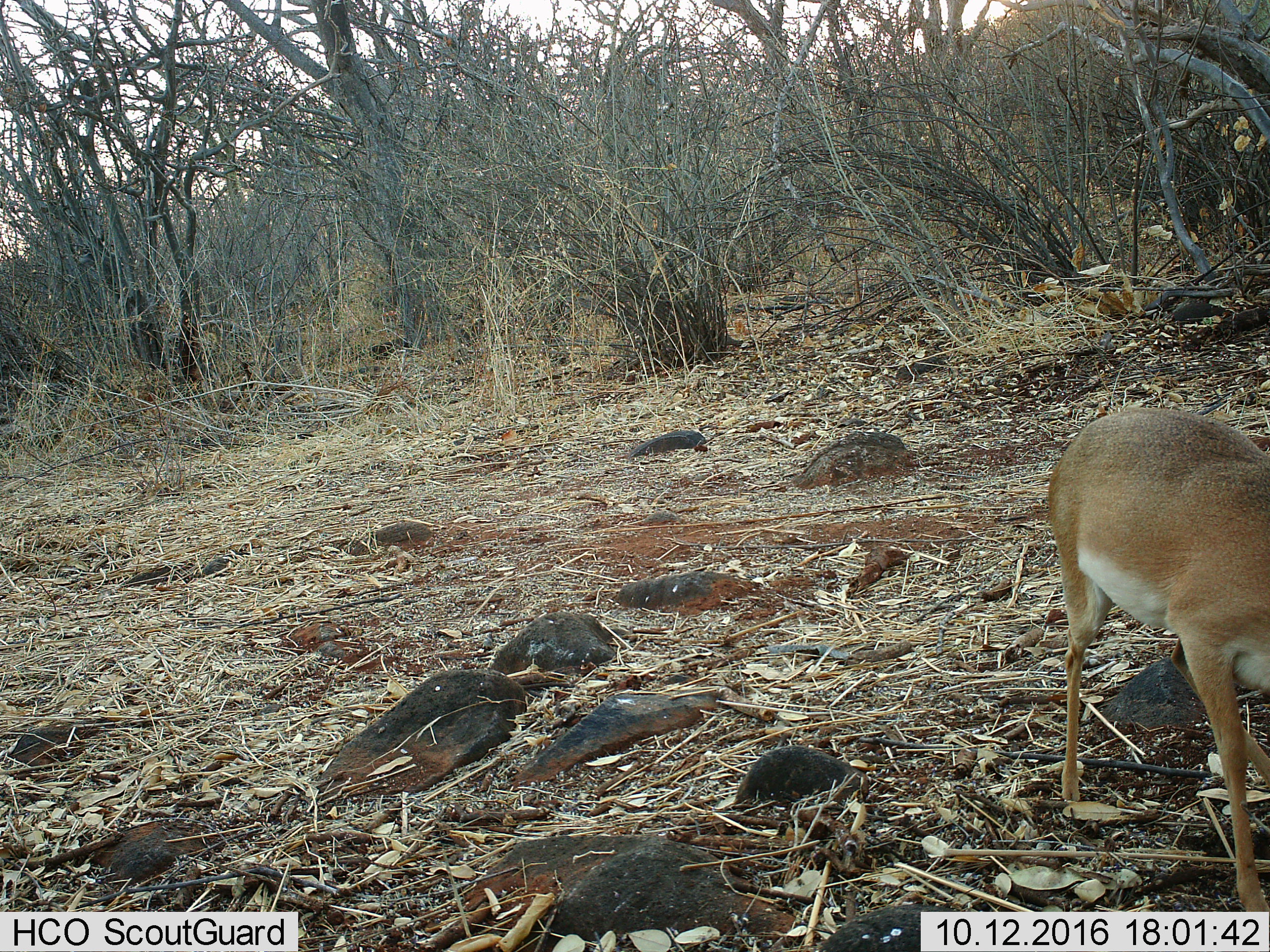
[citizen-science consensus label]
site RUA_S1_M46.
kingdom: Animalia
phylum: Chordata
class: Mammalia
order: Artiodactyla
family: Bovidae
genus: Madoqua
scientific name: Madoqua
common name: dik-dik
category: dikdik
Dikdik (dik-dik) (Madoqua), count 1. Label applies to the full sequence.